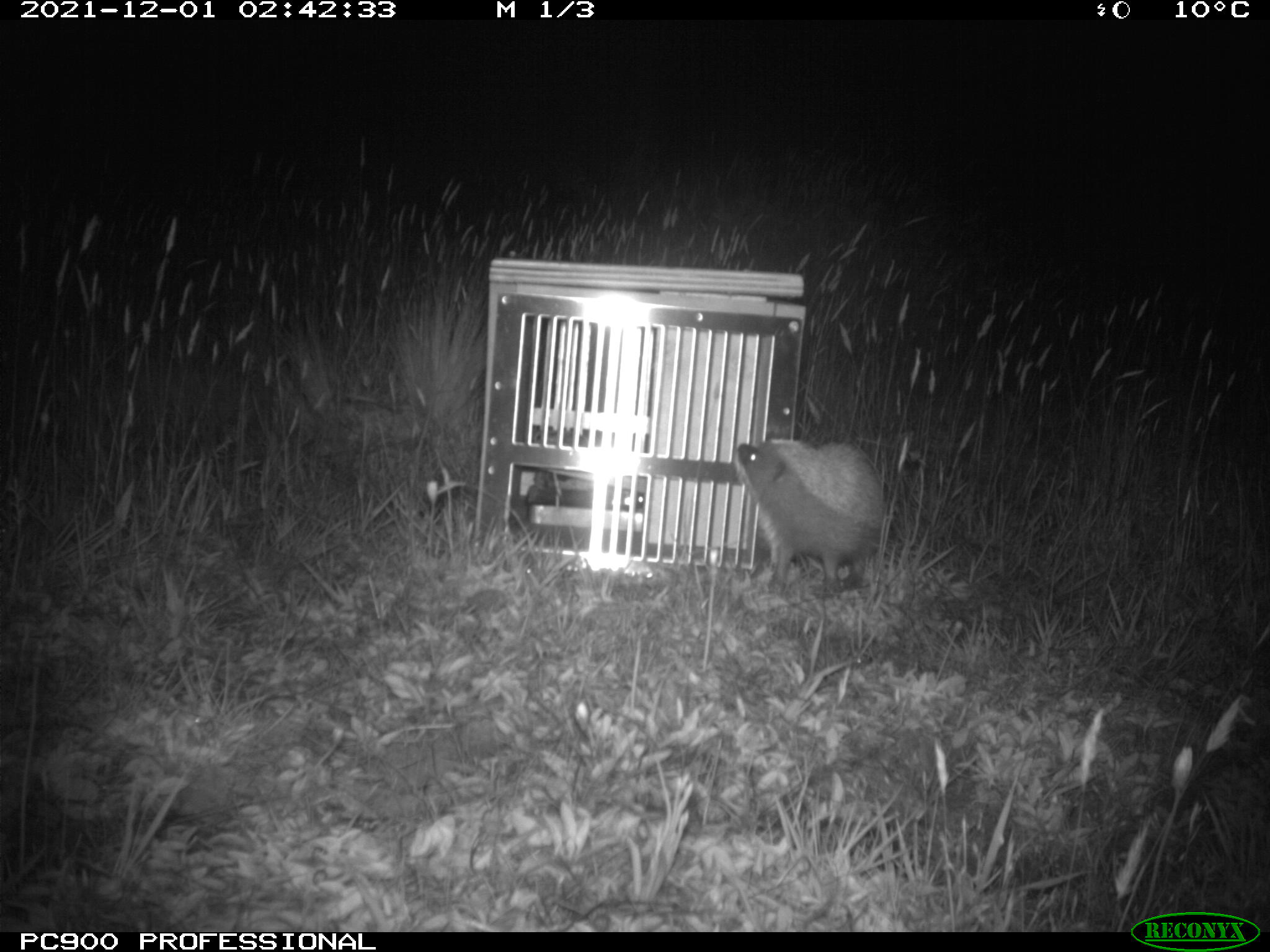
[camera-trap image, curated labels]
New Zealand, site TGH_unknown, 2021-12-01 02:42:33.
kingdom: Animalia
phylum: Chordata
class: Mammalia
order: Eulipotyphla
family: Erinaceidae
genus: Erinaceus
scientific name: Erinaceus europaeus europaeus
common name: european hedgehog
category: hedgehog